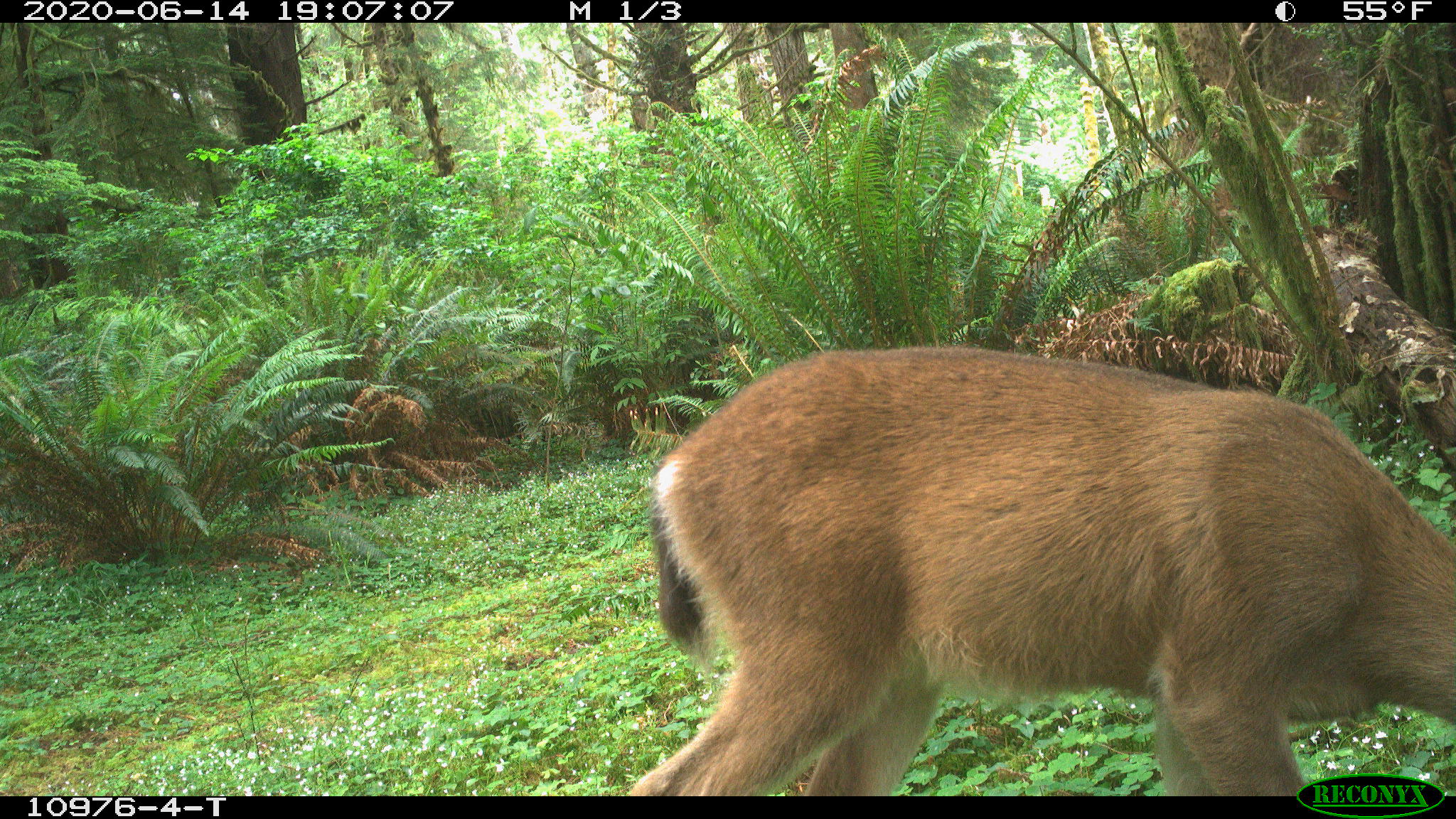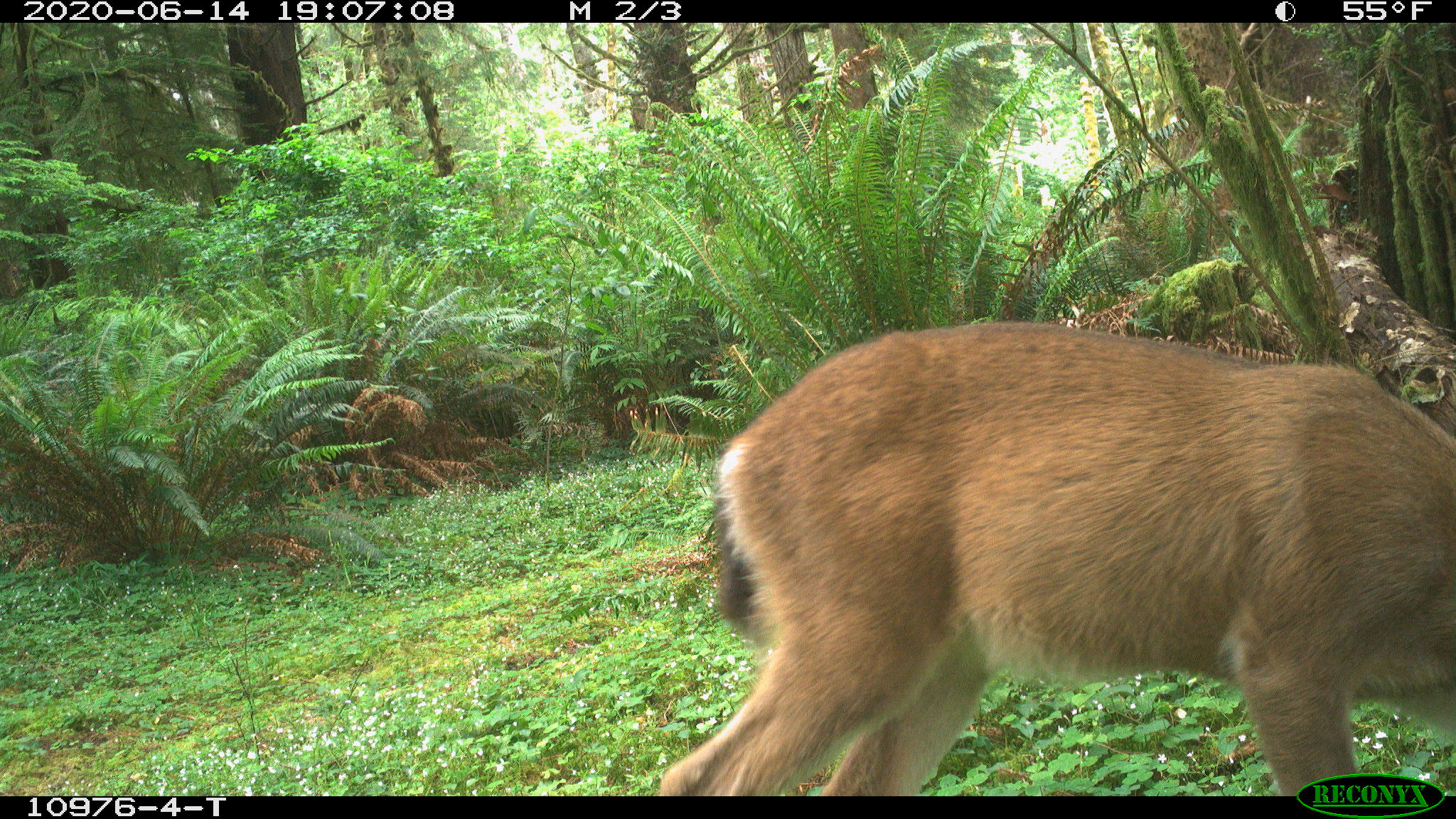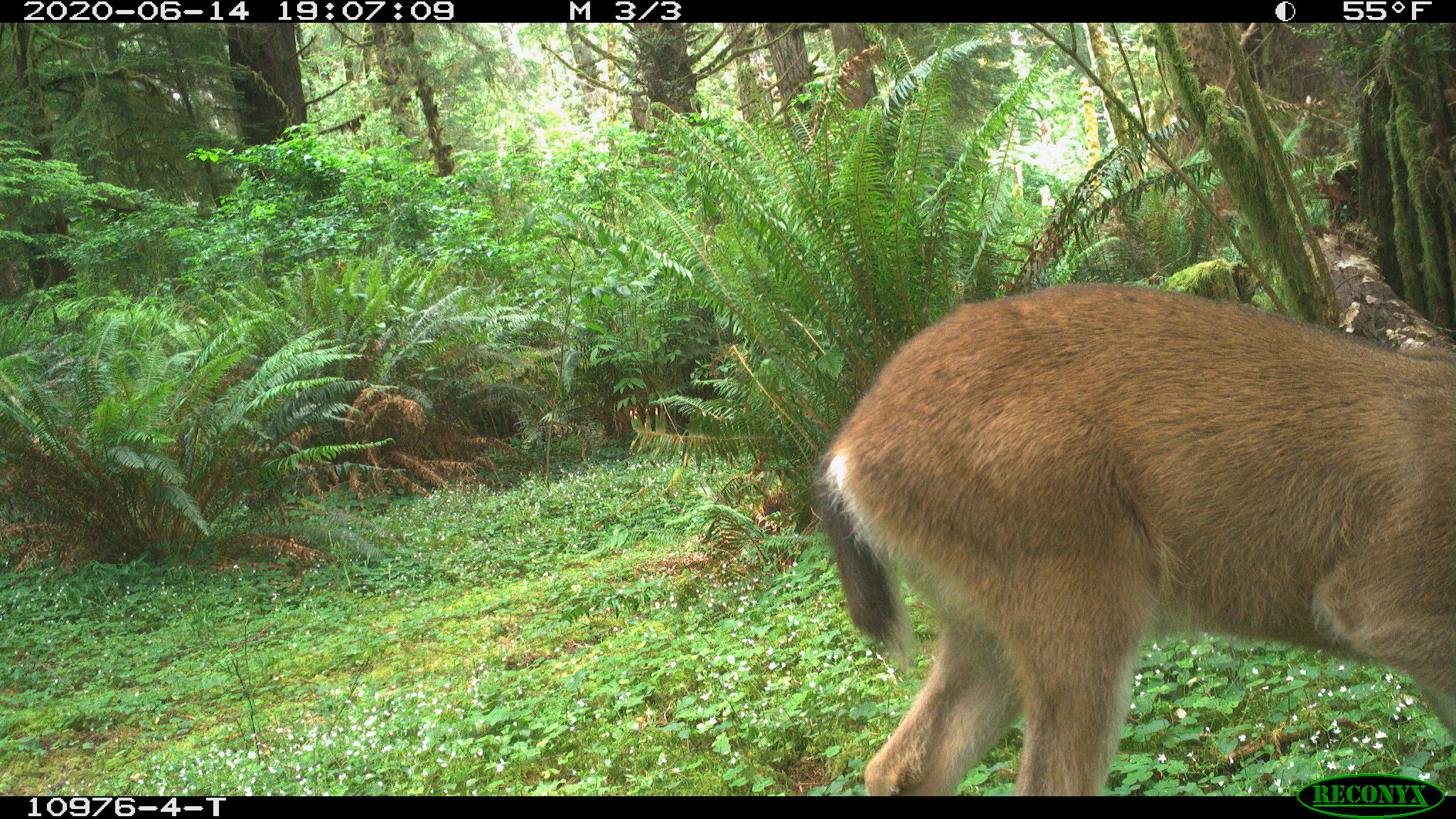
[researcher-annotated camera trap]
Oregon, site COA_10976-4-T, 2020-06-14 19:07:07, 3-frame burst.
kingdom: Animalia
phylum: Chordata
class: Mammalia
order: Artiodactyla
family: Cervidae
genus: Odocoileus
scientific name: Odocoileus hemionus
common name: black-tailed deer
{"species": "black-tailed deer (Odocoileus hemionus)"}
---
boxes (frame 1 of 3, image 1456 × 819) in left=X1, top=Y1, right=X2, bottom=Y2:
black-tailed deer: left=641, top=332, right=1449, bottom=766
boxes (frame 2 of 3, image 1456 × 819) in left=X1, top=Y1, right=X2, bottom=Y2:
black-tailed deer: left=704, top=315, right=1453, bottom=766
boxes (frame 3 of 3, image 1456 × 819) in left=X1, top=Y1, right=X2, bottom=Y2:
black-tailed deer: left=804, top=266, right=1455, bottom=766